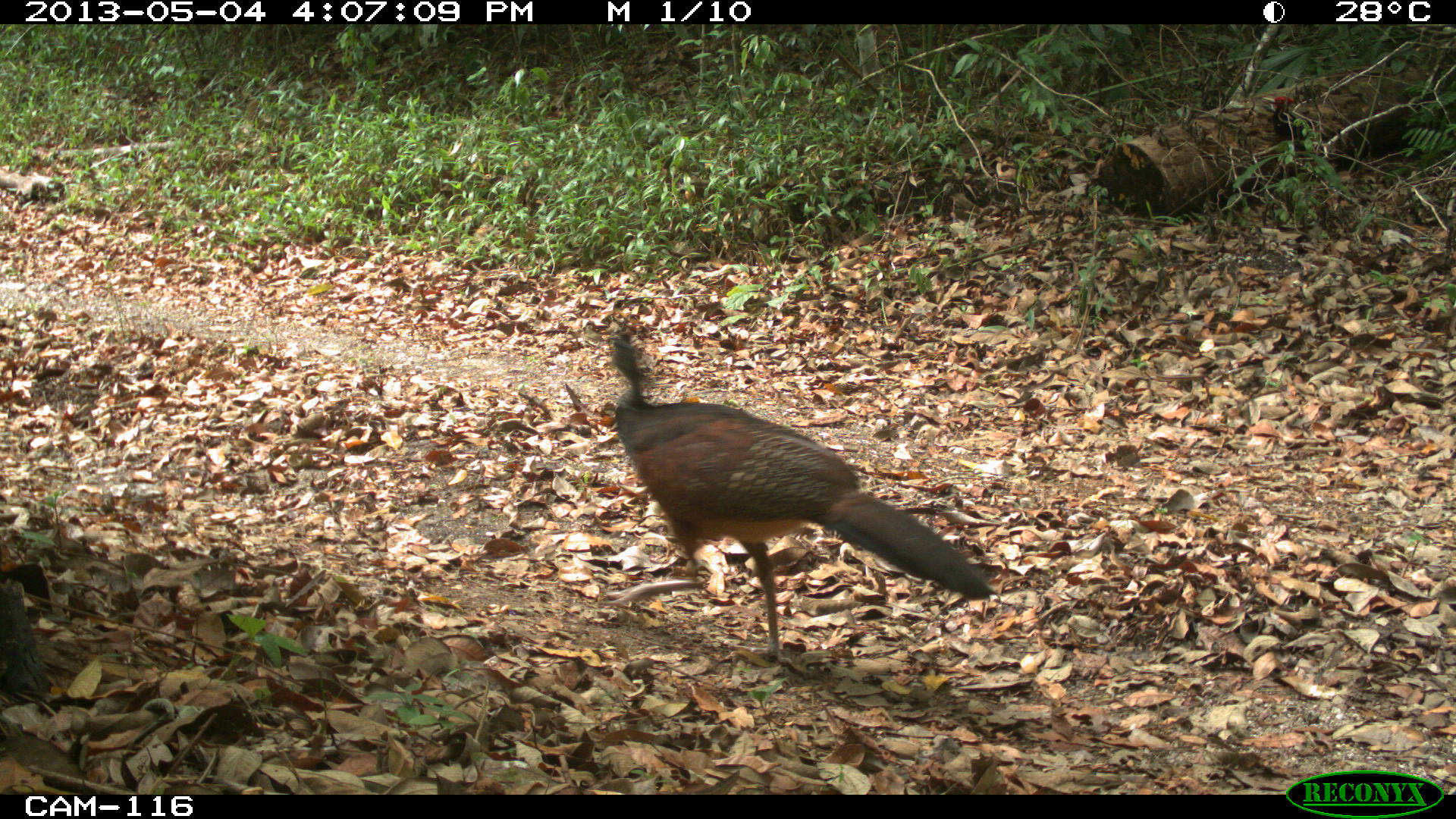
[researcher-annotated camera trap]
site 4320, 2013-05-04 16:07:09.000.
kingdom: Animalia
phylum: Chordata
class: Aves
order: Galliformes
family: Cracidae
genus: Crax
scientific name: Crax rubra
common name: great curassow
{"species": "Crax rubra (great curassow)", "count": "1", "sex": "female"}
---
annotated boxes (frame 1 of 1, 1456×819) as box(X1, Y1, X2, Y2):
crax rubra: box(602, 328, 996, 677)